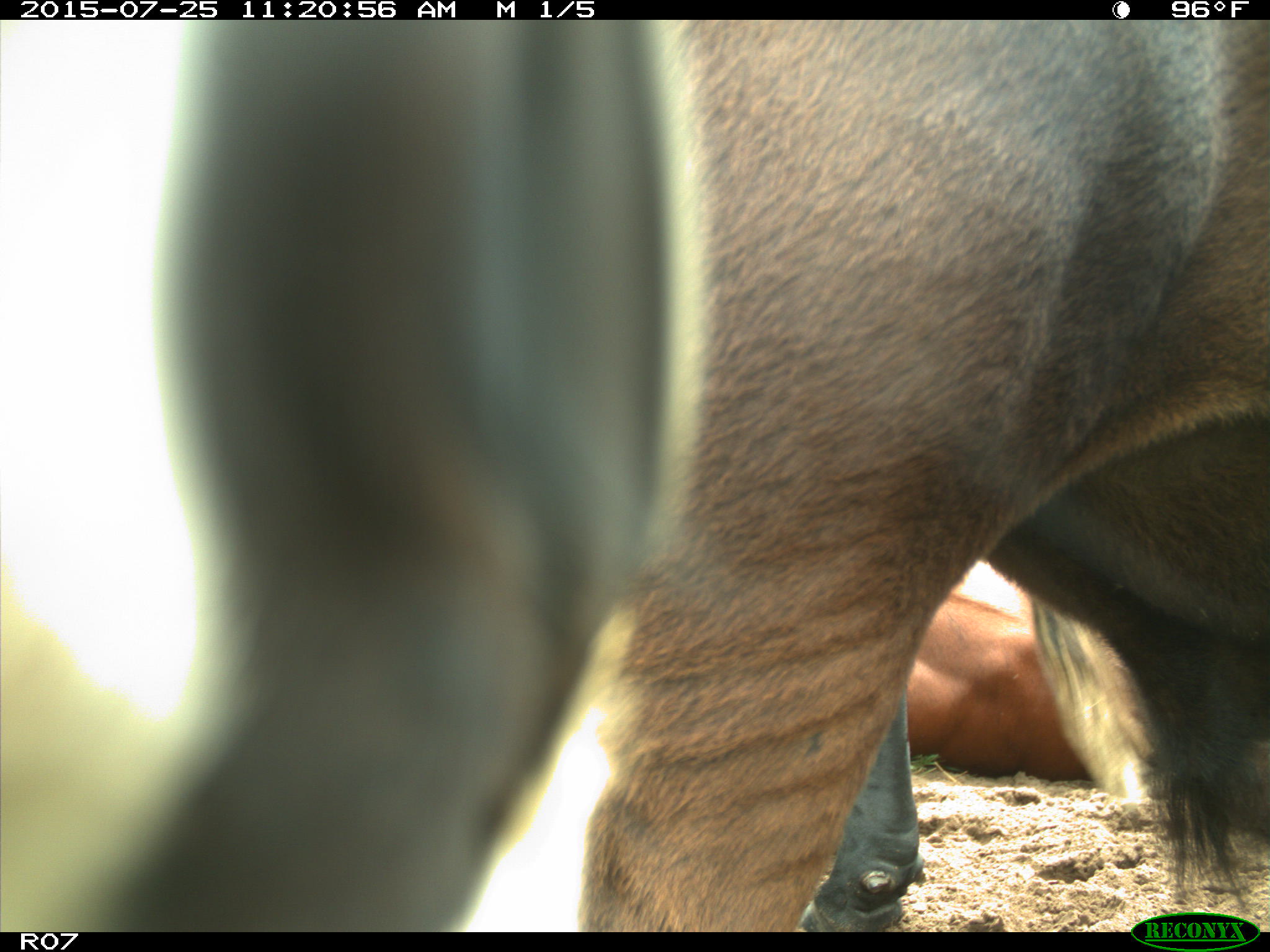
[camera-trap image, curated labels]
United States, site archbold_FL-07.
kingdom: Animalia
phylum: Chordata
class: Mammalia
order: Artiodactyla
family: Bovidae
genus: Bos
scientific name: Bos taurus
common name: domestic cow